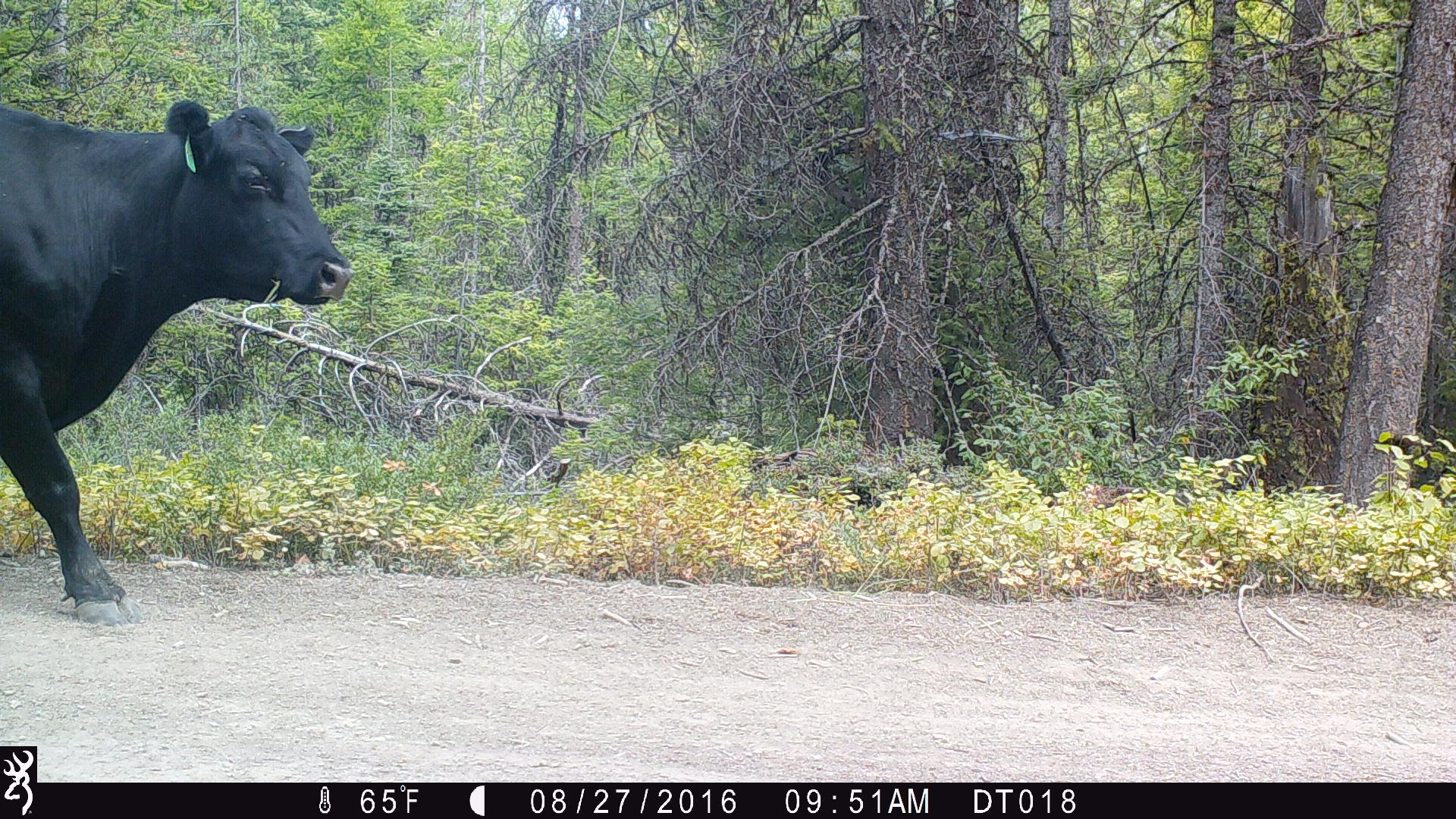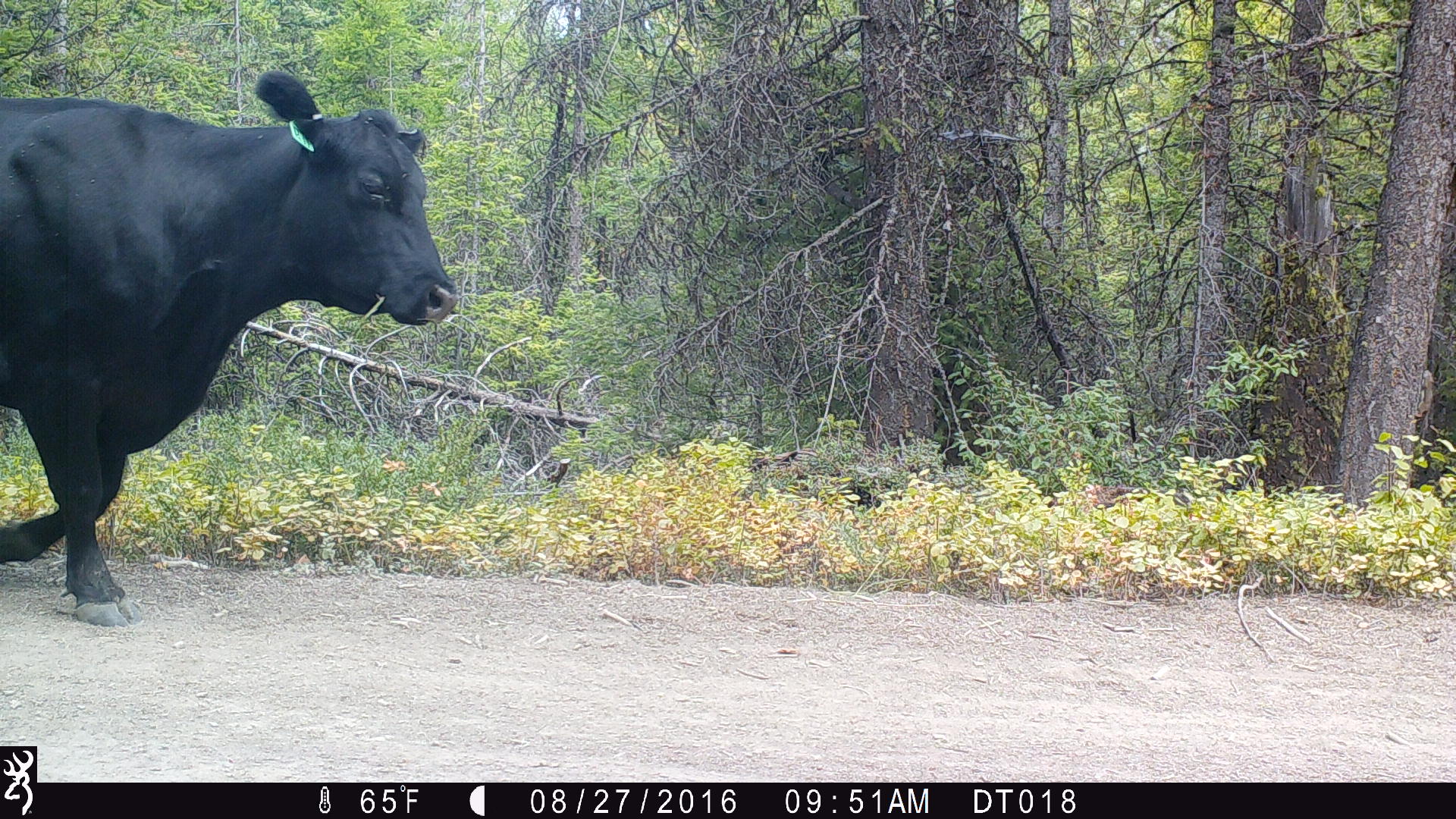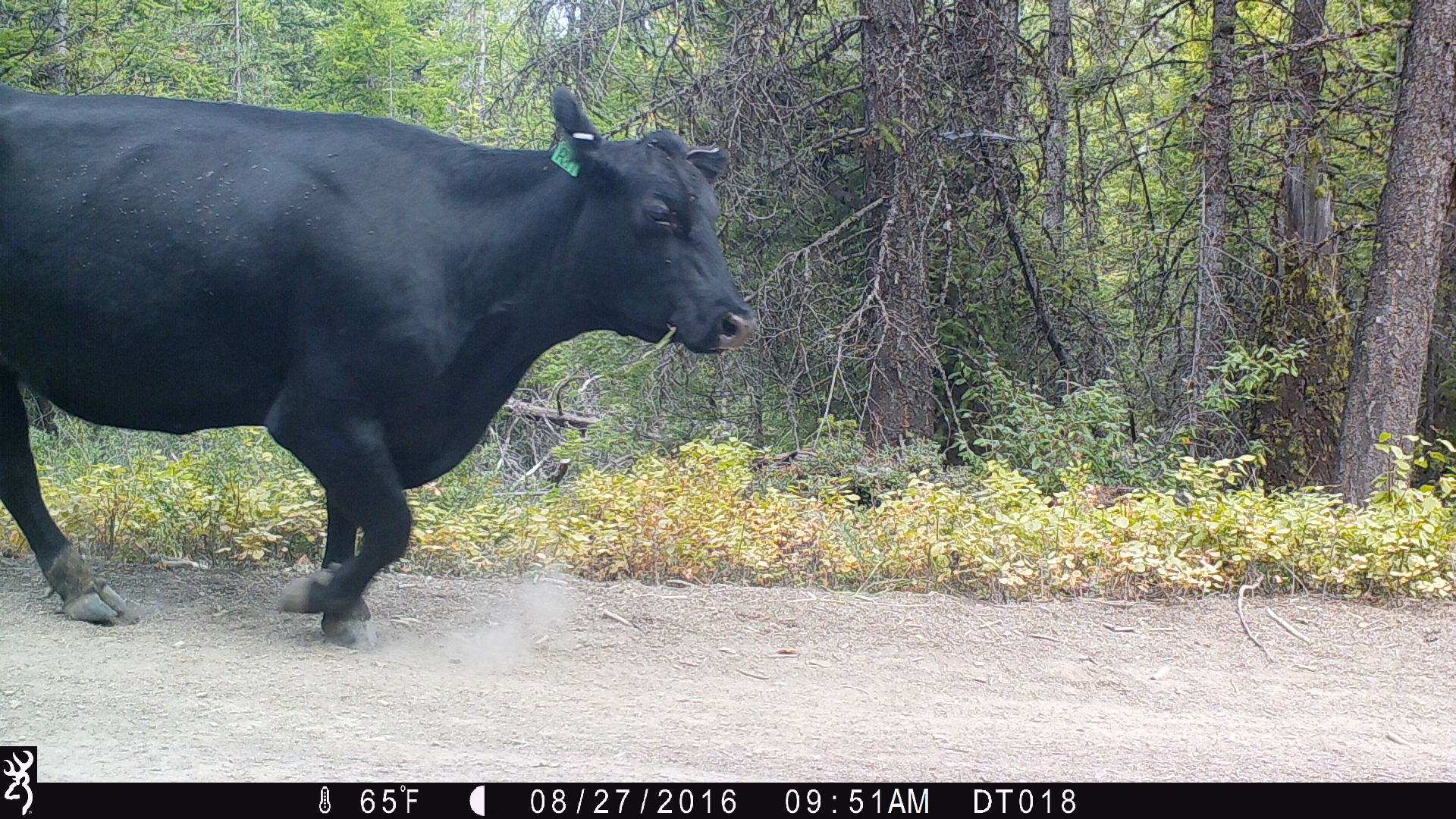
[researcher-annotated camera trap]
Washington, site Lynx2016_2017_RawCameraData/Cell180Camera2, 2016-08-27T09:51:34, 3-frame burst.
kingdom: Animalia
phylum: Chordata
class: Mammalia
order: Artiodactyla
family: Bovidae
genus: Bos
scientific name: Bos taurus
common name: domestic cattle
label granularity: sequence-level